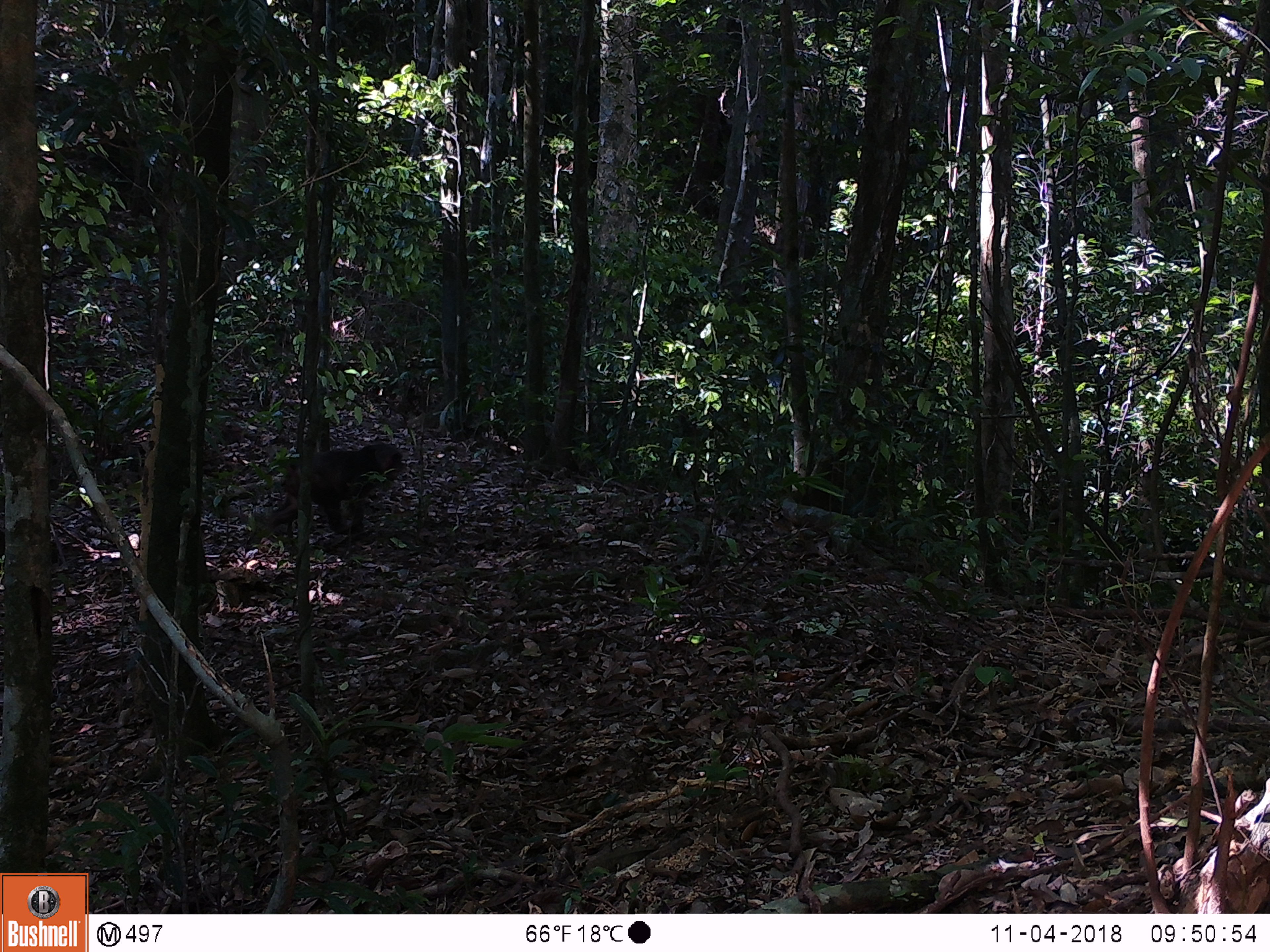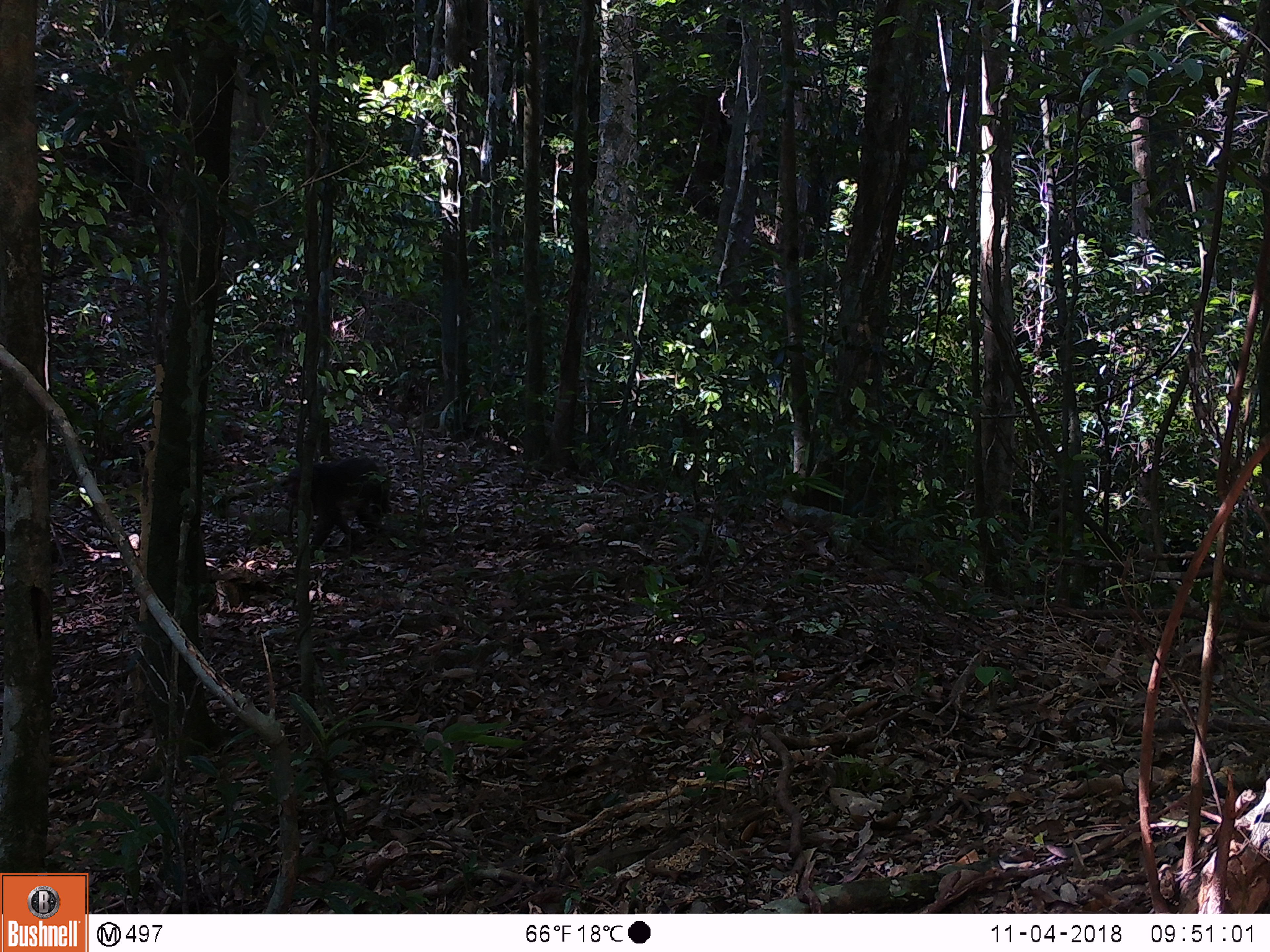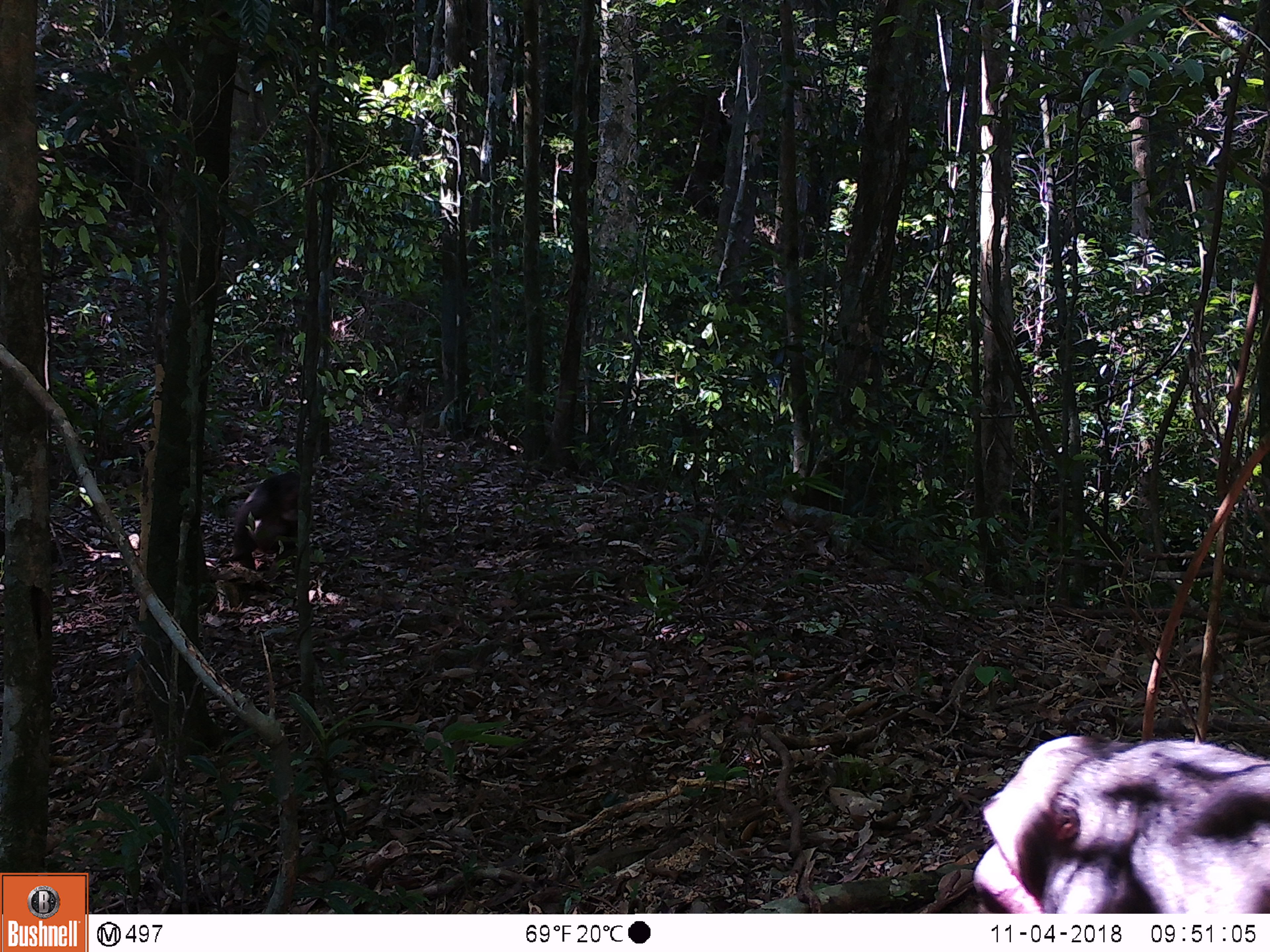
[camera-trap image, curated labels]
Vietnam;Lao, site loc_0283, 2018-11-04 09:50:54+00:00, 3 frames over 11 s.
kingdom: Animalia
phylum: Chordata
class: Mammalia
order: Primates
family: Cercopithecidae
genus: Macaca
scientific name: Macaca arctoides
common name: stump-tailed macaque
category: stump tailed macaque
Stump tailed macaque (stump-tailed macaque) (Macaca arctoides). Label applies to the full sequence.